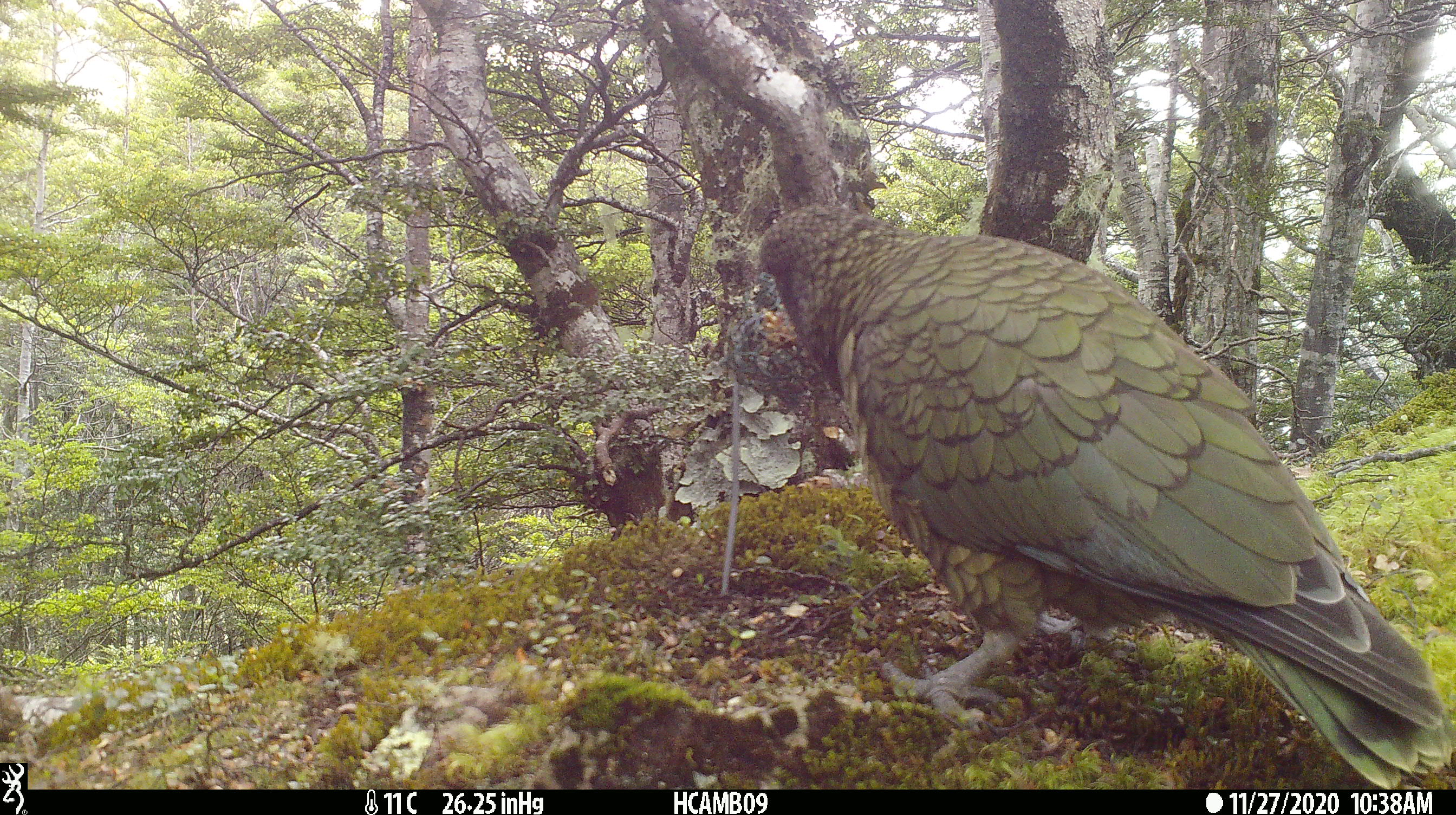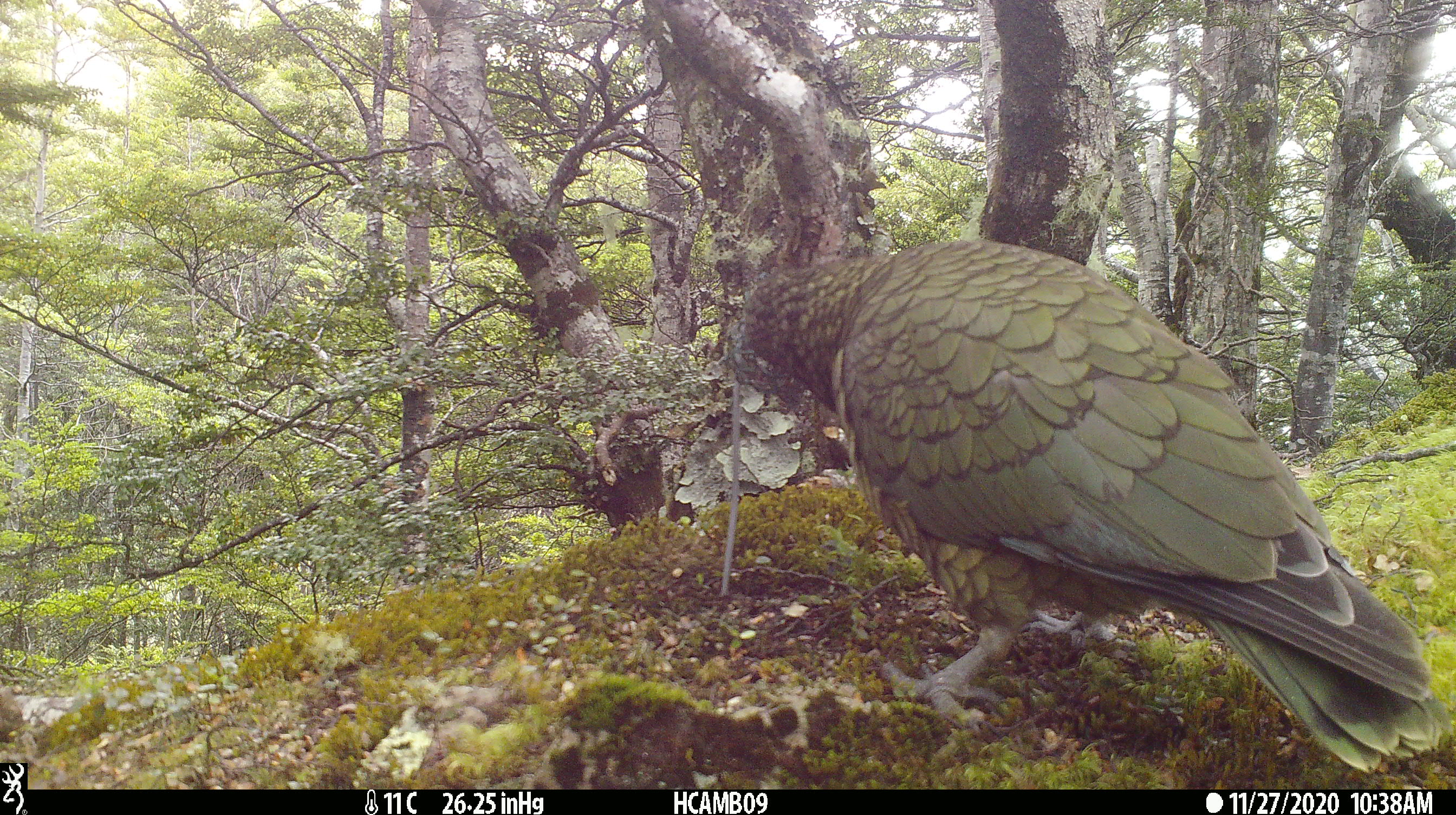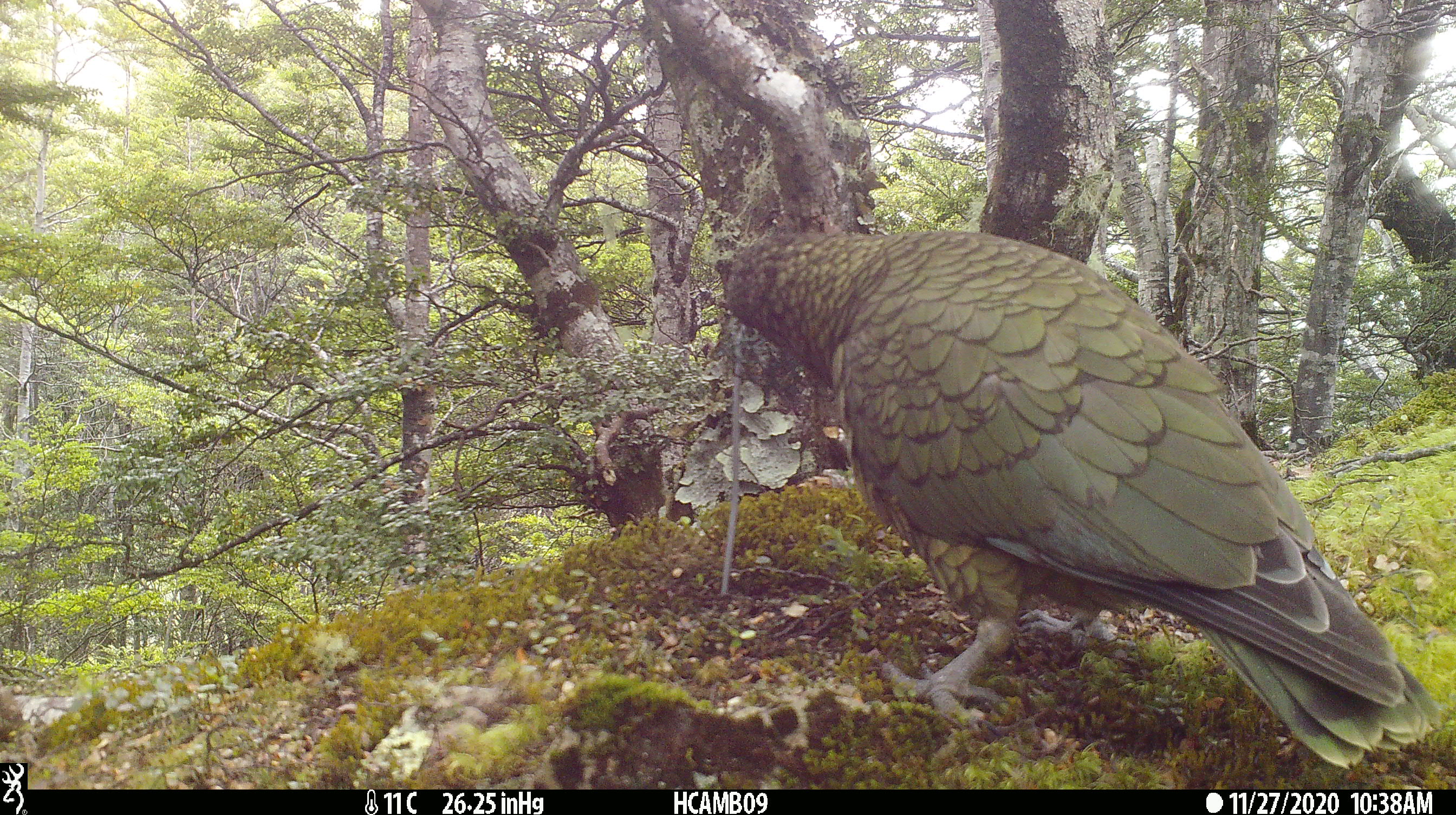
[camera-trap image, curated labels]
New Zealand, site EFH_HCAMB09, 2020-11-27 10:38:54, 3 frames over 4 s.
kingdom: Animalia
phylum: Chordata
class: Aves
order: Psittaciformes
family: Strigopidae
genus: Nestor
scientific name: Nestor notabilis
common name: kea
Kea (Nestor notabilis).